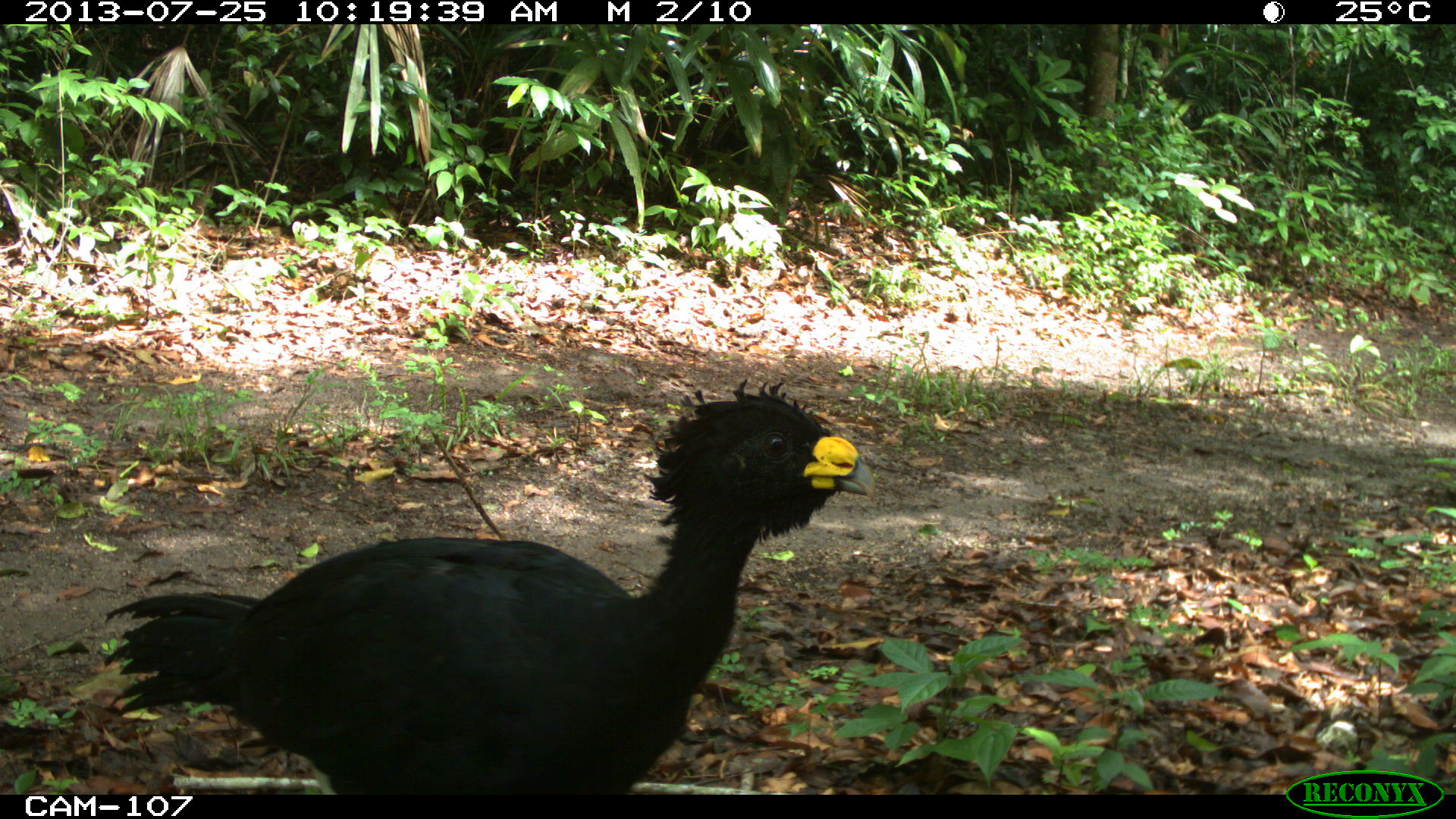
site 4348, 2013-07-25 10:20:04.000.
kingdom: Animalia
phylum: Chordata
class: Aves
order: Galliformes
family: Cracidae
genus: Crax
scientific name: Crax rubra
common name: great curassow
Crax rubra (great curassow), count 1, sex male.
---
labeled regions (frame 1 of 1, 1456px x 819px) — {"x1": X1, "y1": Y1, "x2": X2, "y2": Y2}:
crax rubra: {"x1": 103, "y1": 378, "x2": 876, "y2": 793}